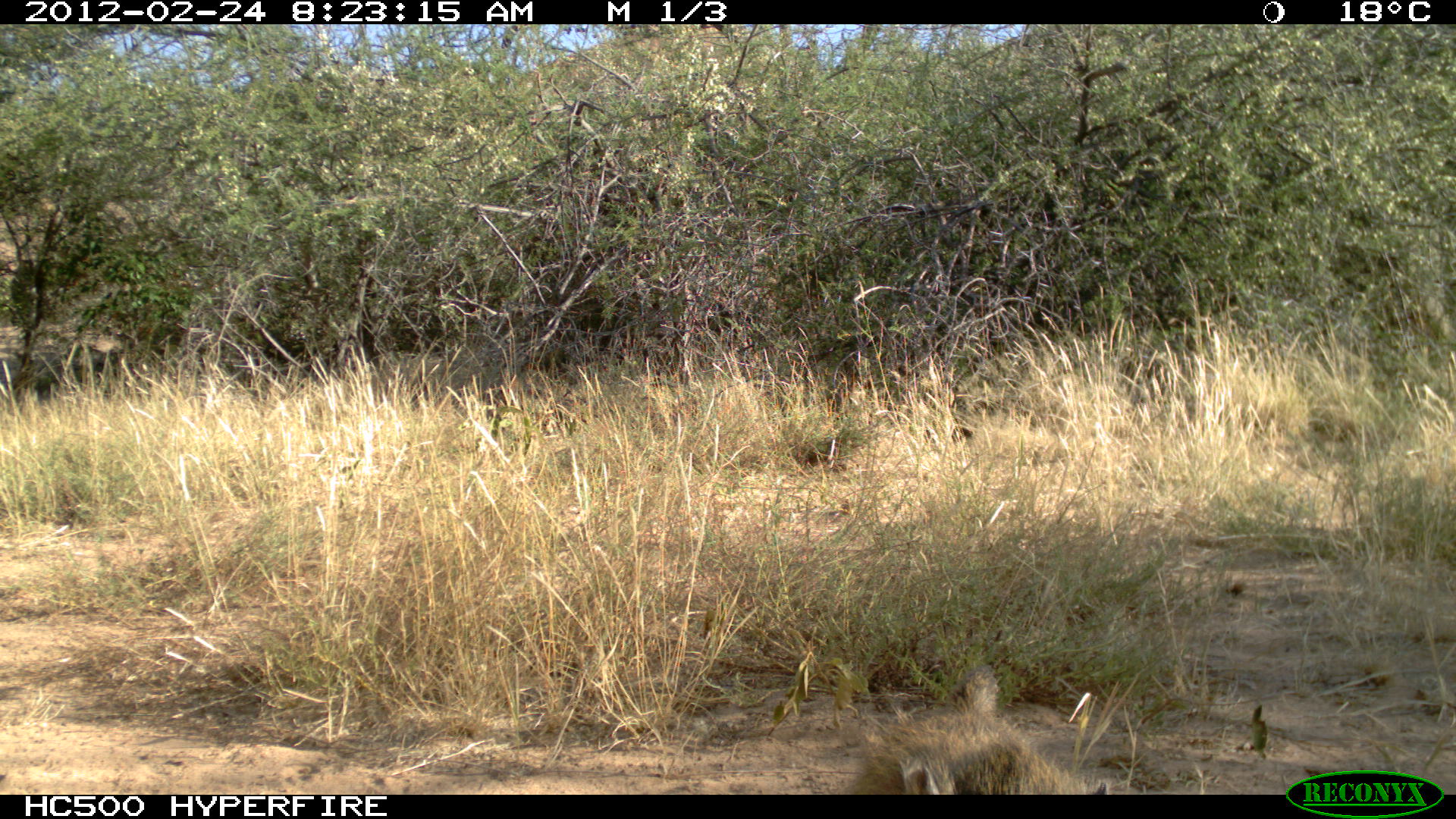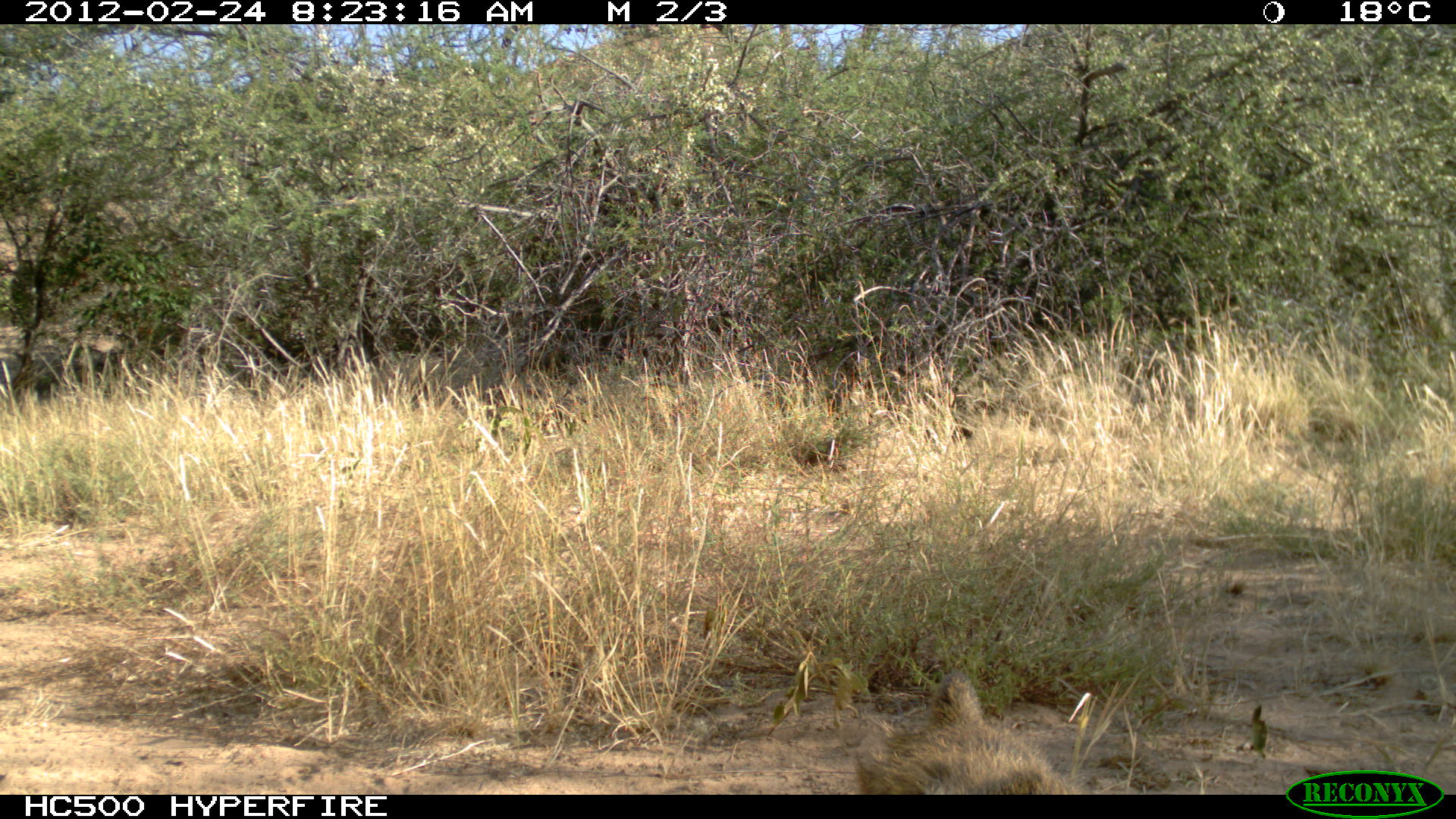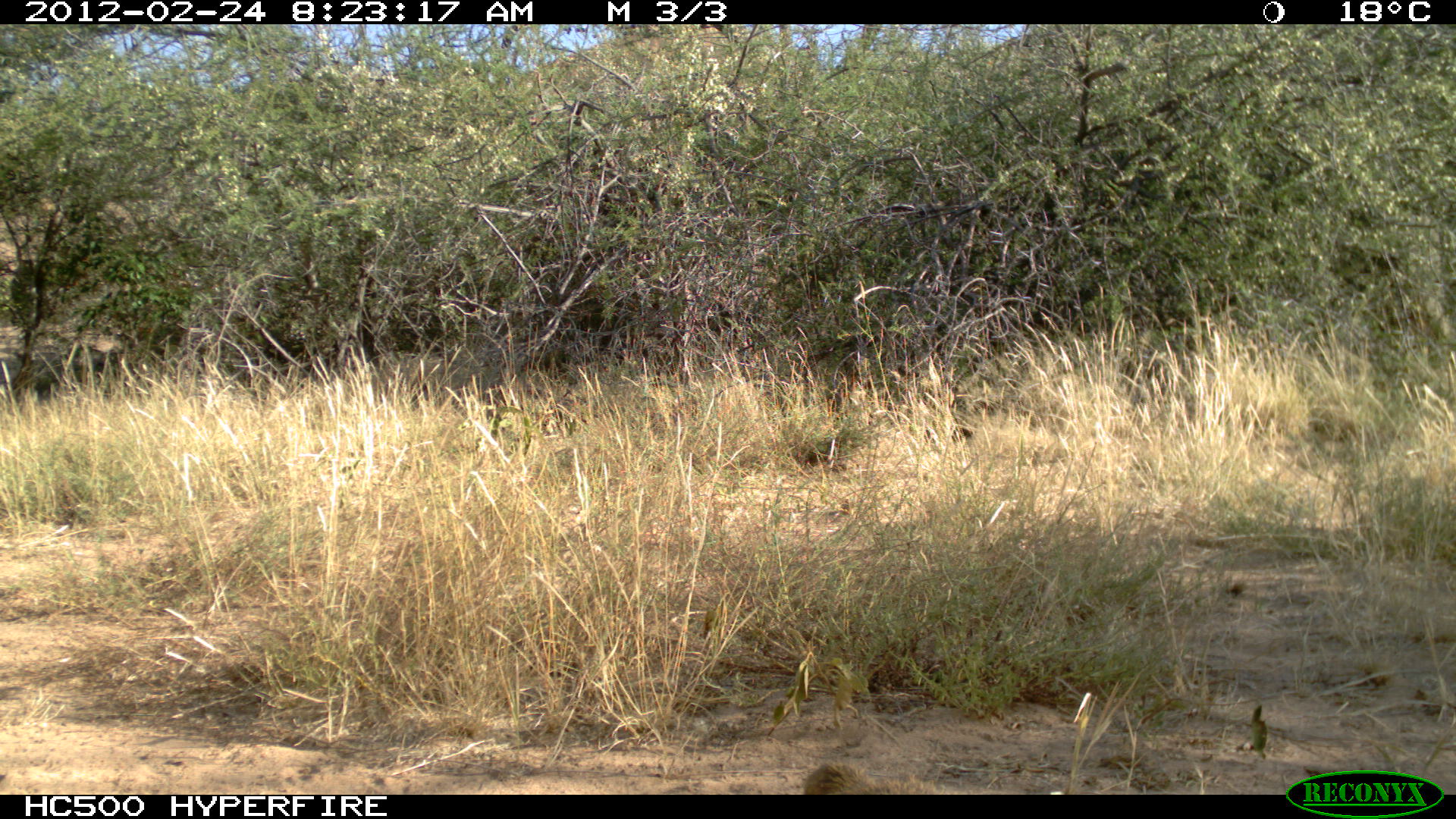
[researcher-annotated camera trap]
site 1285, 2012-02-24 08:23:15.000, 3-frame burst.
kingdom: Animalia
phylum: Chordata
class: Mammalia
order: Primates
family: Cercopithecidae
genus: Papio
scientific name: Papio anubis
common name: olive baboon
Papio anubis (olive baboon), count 1.